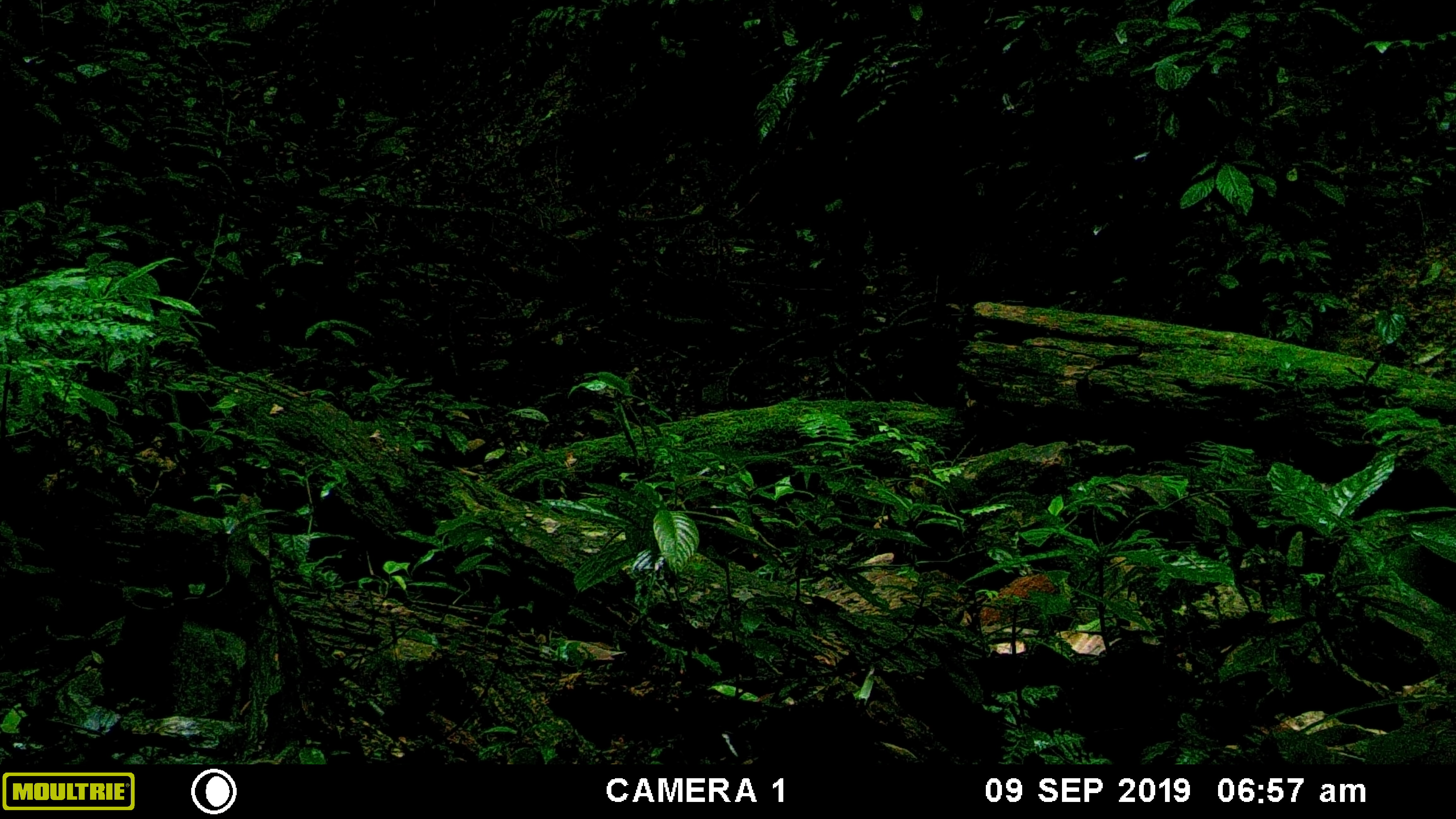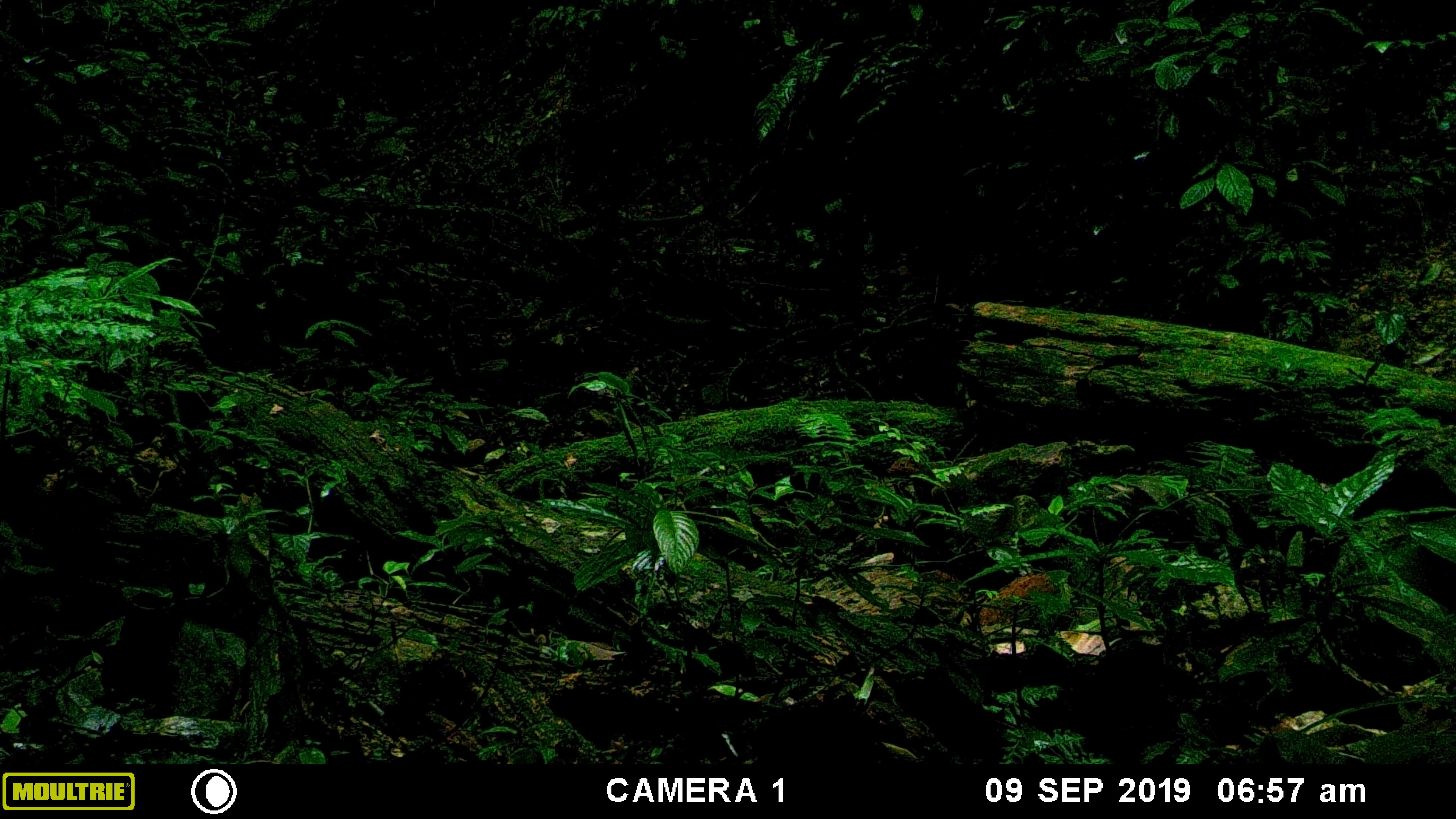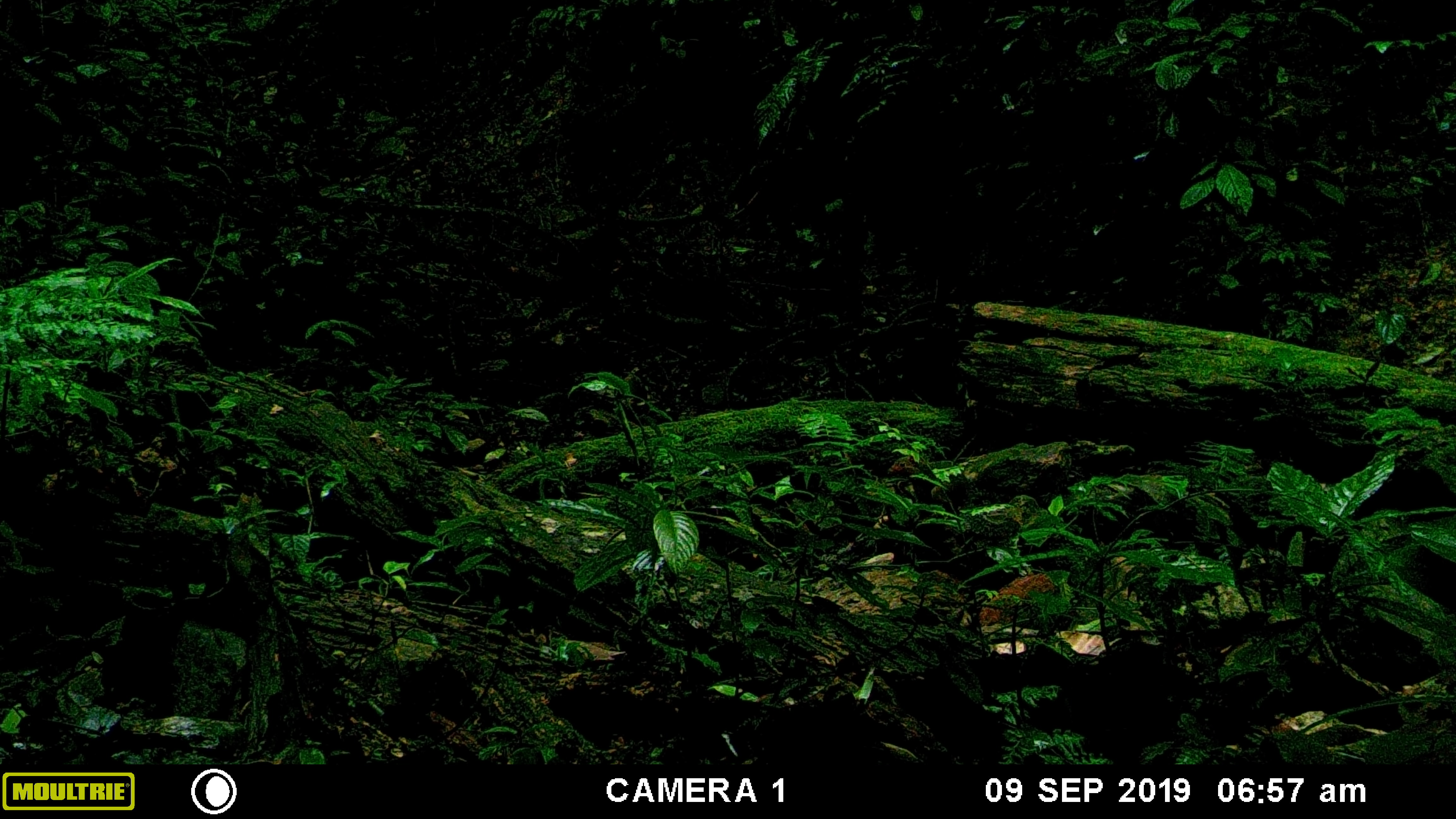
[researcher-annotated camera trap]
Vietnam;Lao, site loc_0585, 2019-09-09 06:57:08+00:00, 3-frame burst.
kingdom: Animalia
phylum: Chordata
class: Mammalia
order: Rodentia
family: Sciuridae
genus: Dremomys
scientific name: Dremomys rufigenis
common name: red-cheeked squirrel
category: red cheeked squirrel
Red cheeked squirrel (red-cheeked squirrel) (Dremomys rufigenis). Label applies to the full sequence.